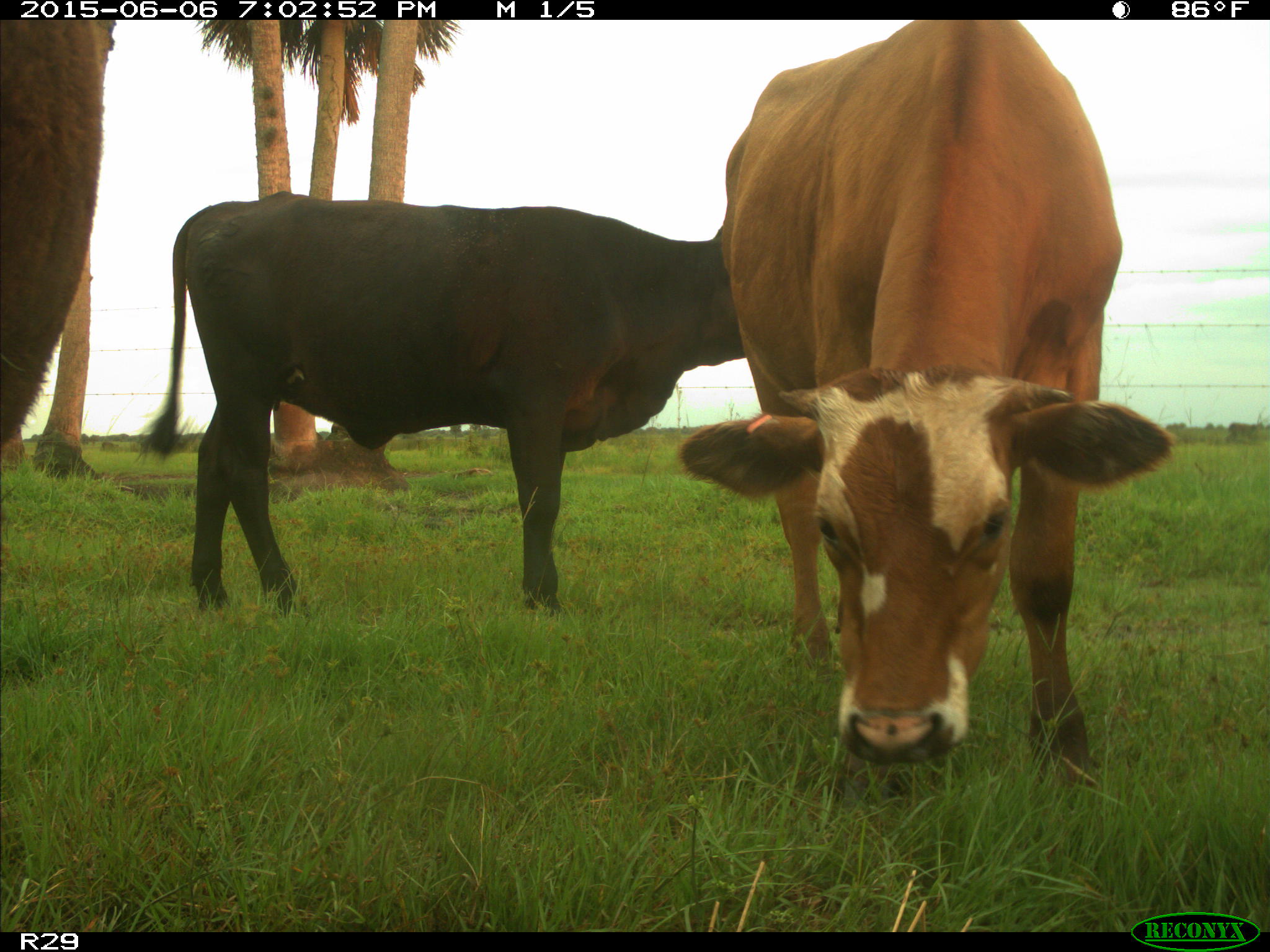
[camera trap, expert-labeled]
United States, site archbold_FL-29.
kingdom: Animalia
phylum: Chordata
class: Mammalia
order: Artiodactyla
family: Bovidae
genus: Bos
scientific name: Bos taurus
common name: domestic cow